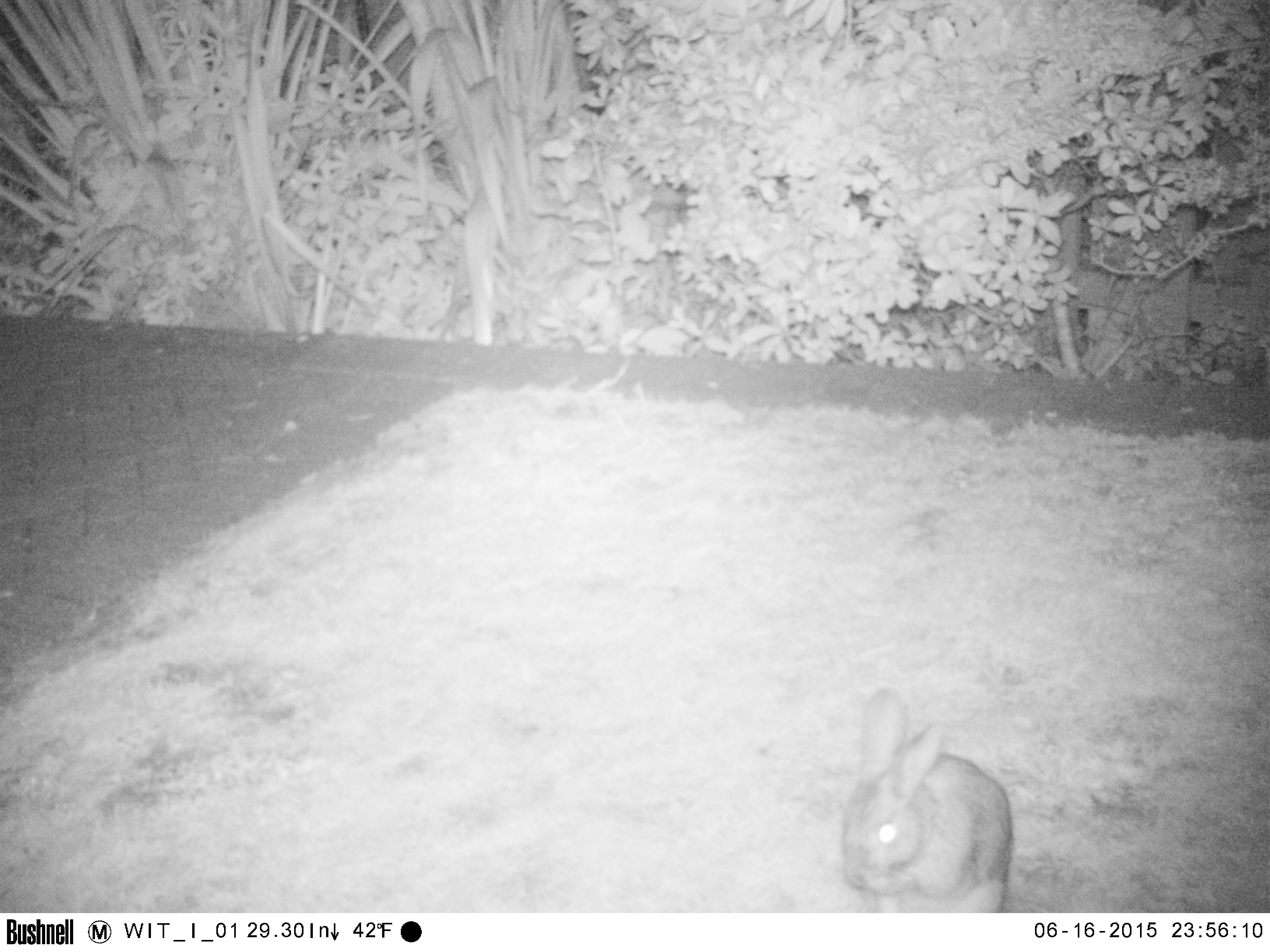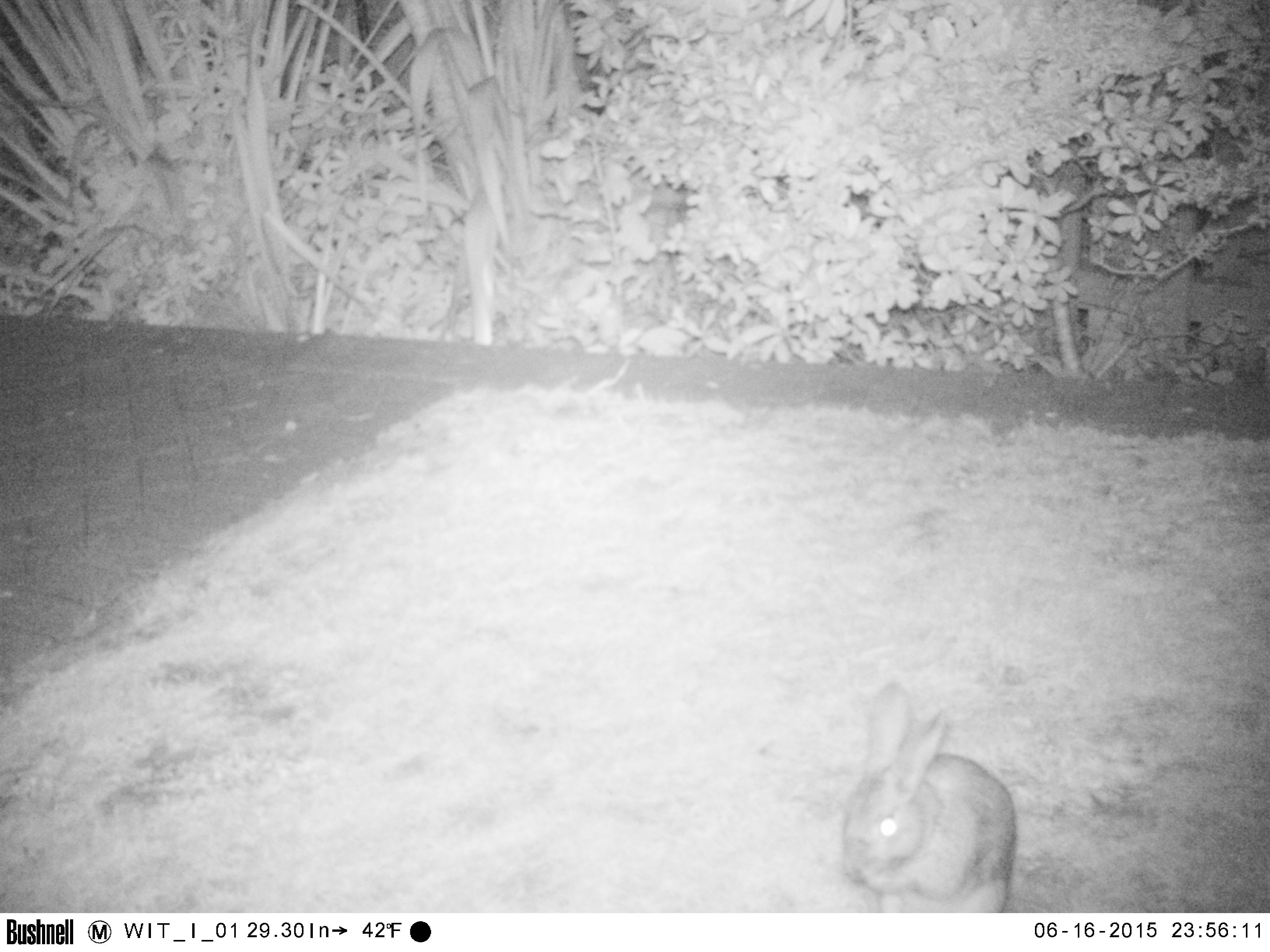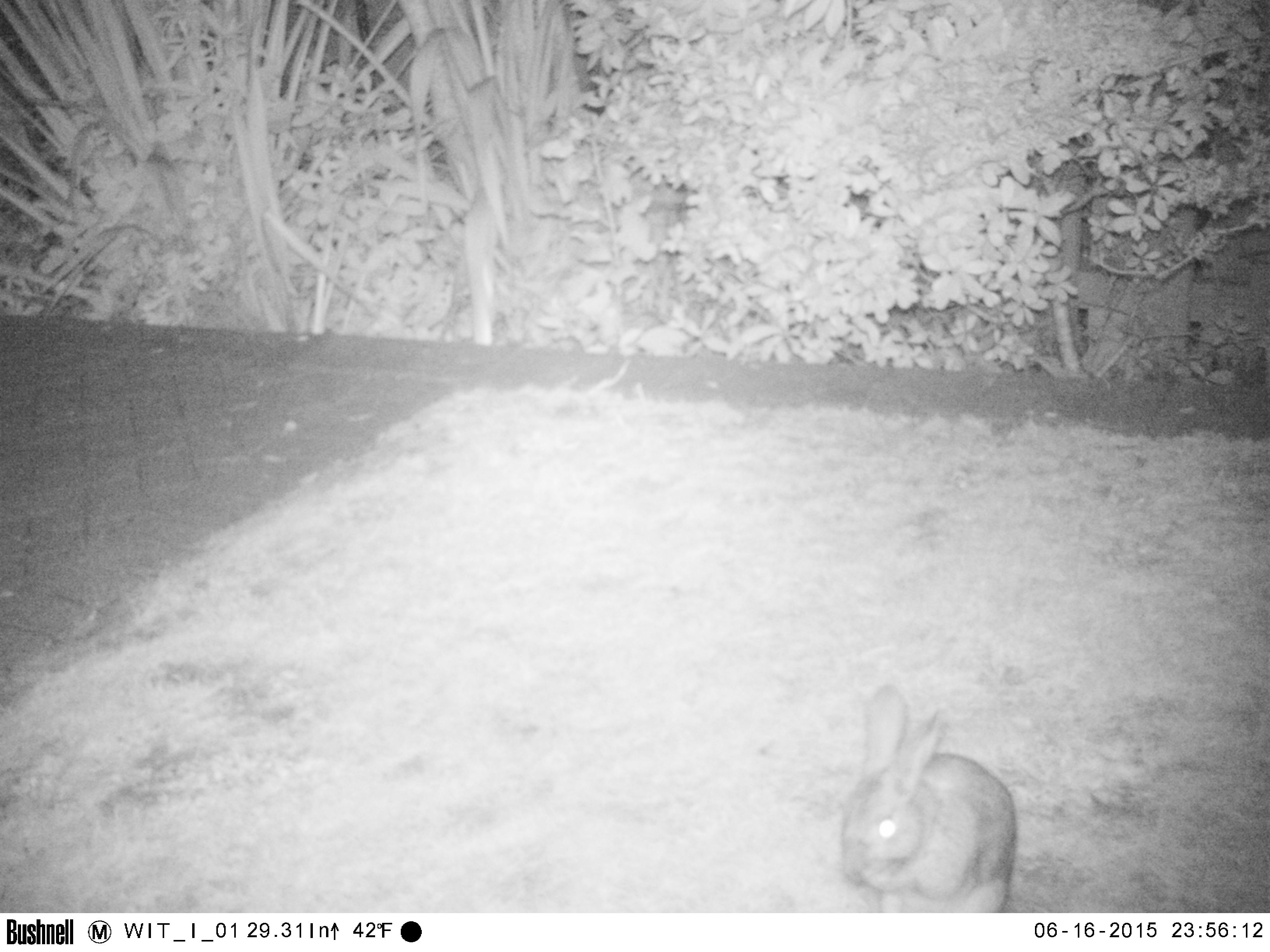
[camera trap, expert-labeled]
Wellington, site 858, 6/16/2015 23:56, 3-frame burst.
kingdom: Animalia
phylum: Chordata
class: Mammalia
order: Lagomorpha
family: Leporidae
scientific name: Leporidae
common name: rabbit